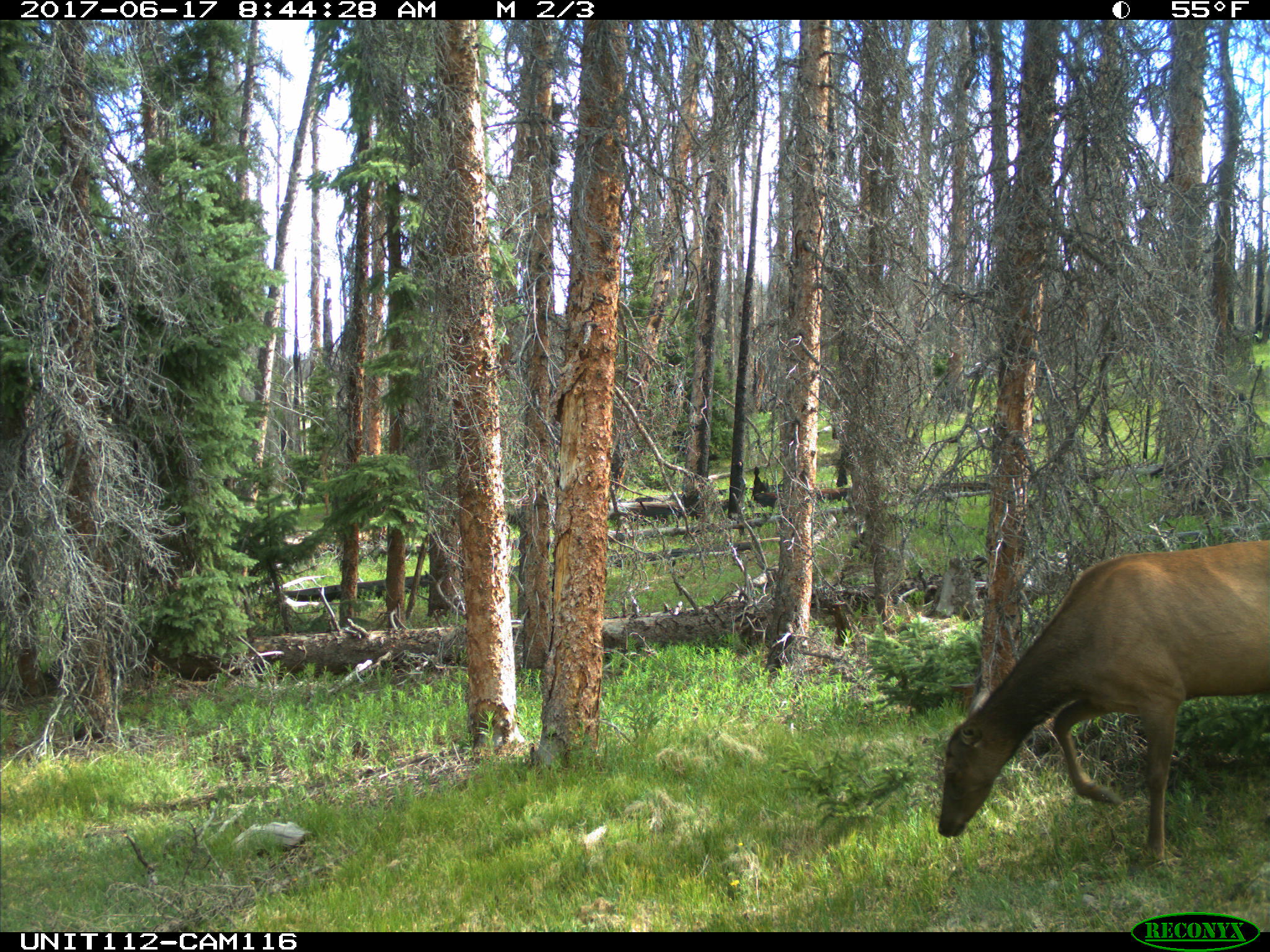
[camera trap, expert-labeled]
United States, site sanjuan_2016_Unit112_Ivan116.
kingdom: Animalia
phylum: Chordata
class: Mammalia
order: Artiodactyla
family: Cervidae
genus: Cervus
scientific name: Cervus elaphus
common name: red deer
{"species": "Cervus elaphus (red deer)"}